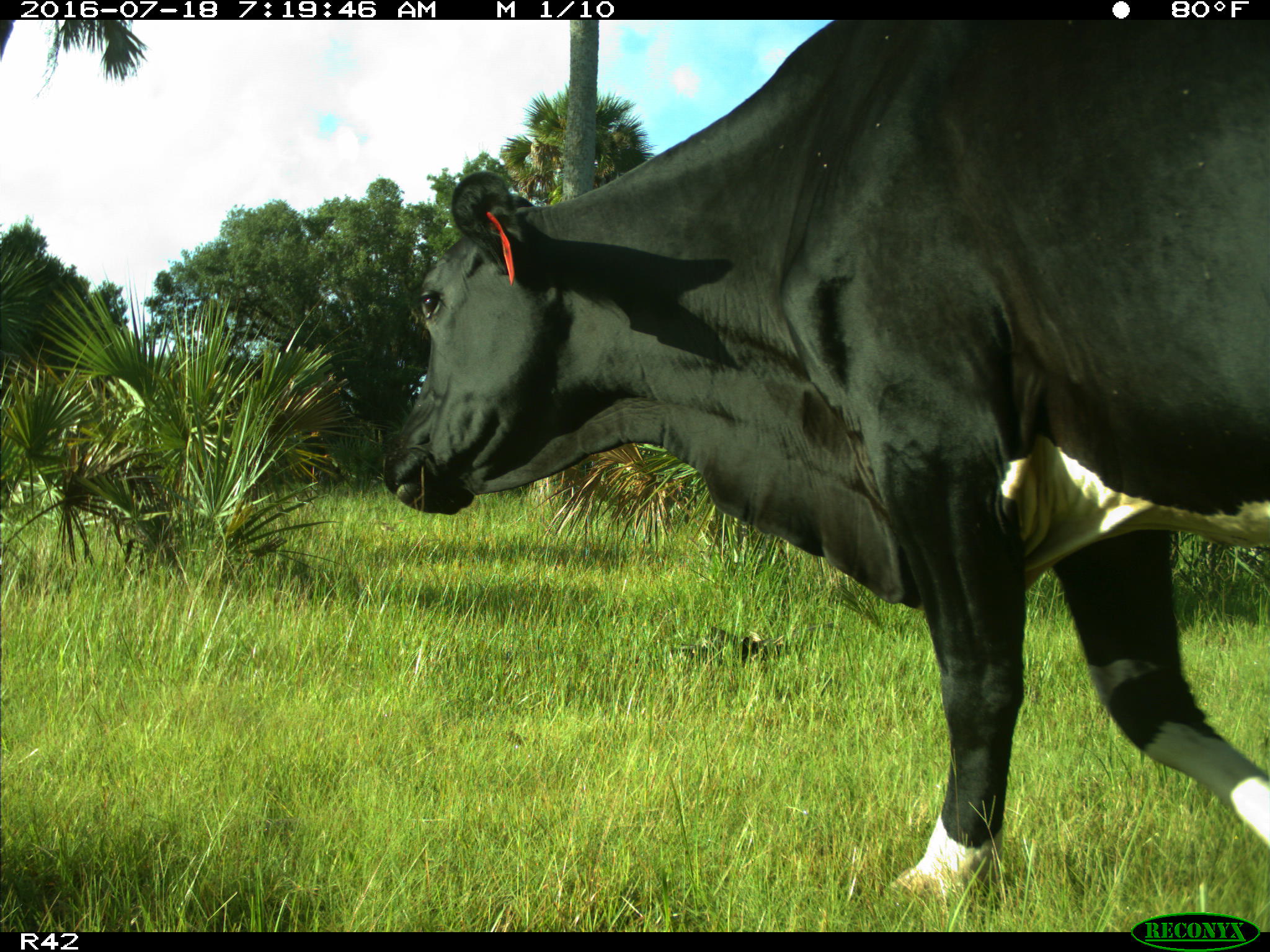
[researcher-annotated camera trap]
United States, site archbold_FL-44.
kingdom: Animalia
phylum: Chordata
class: Mammalia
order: Artiodactyla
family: Bovidae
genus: Bos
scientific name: Bos taurus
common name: domestic cow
Bos taurus (domestic cow).